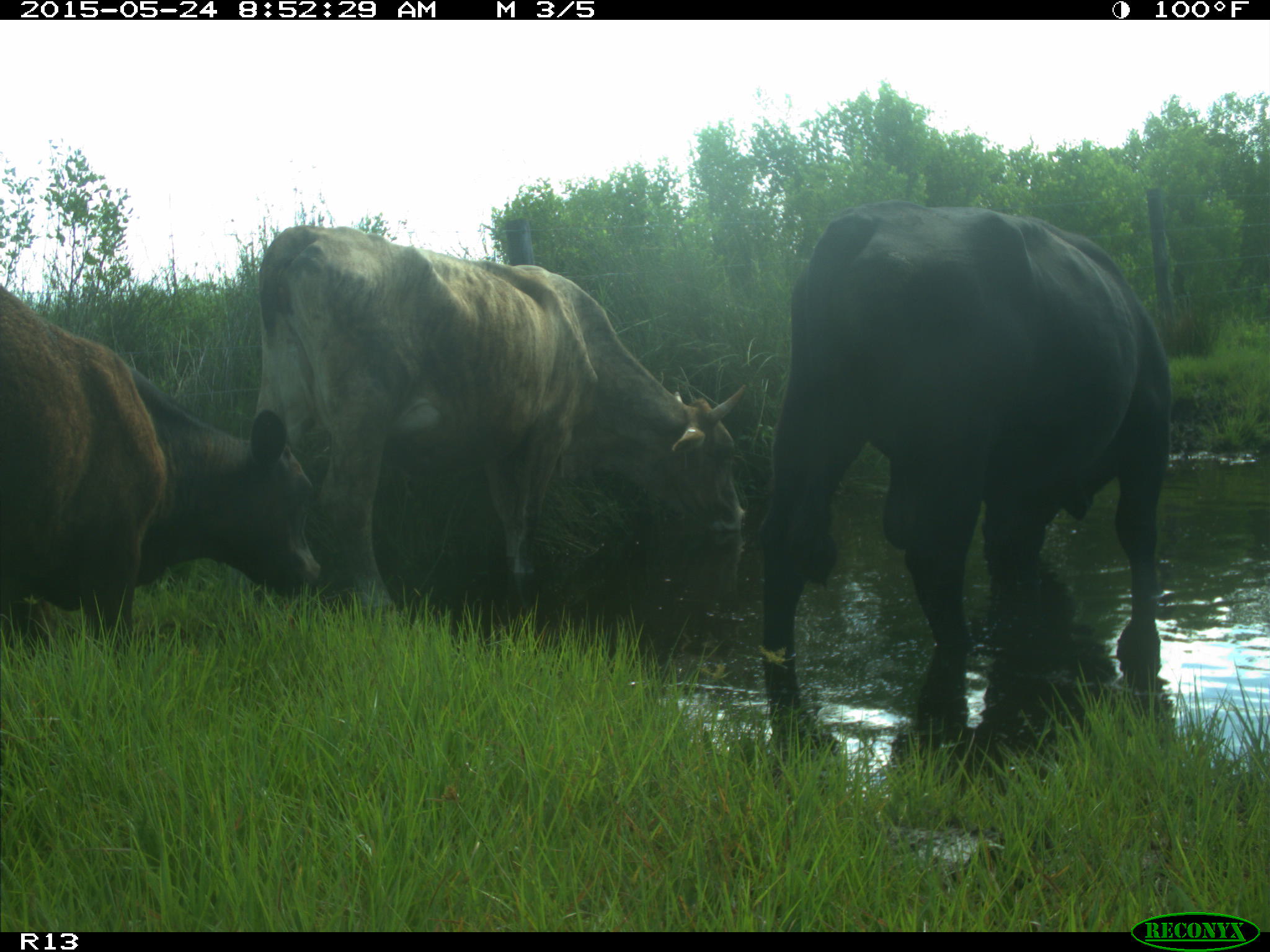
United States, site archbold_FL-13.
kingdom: Animalia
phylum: Chordata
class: Mammalia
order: Artiodactyla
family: Bovidae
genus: Bos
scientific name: Bos taurus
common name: domestic cow